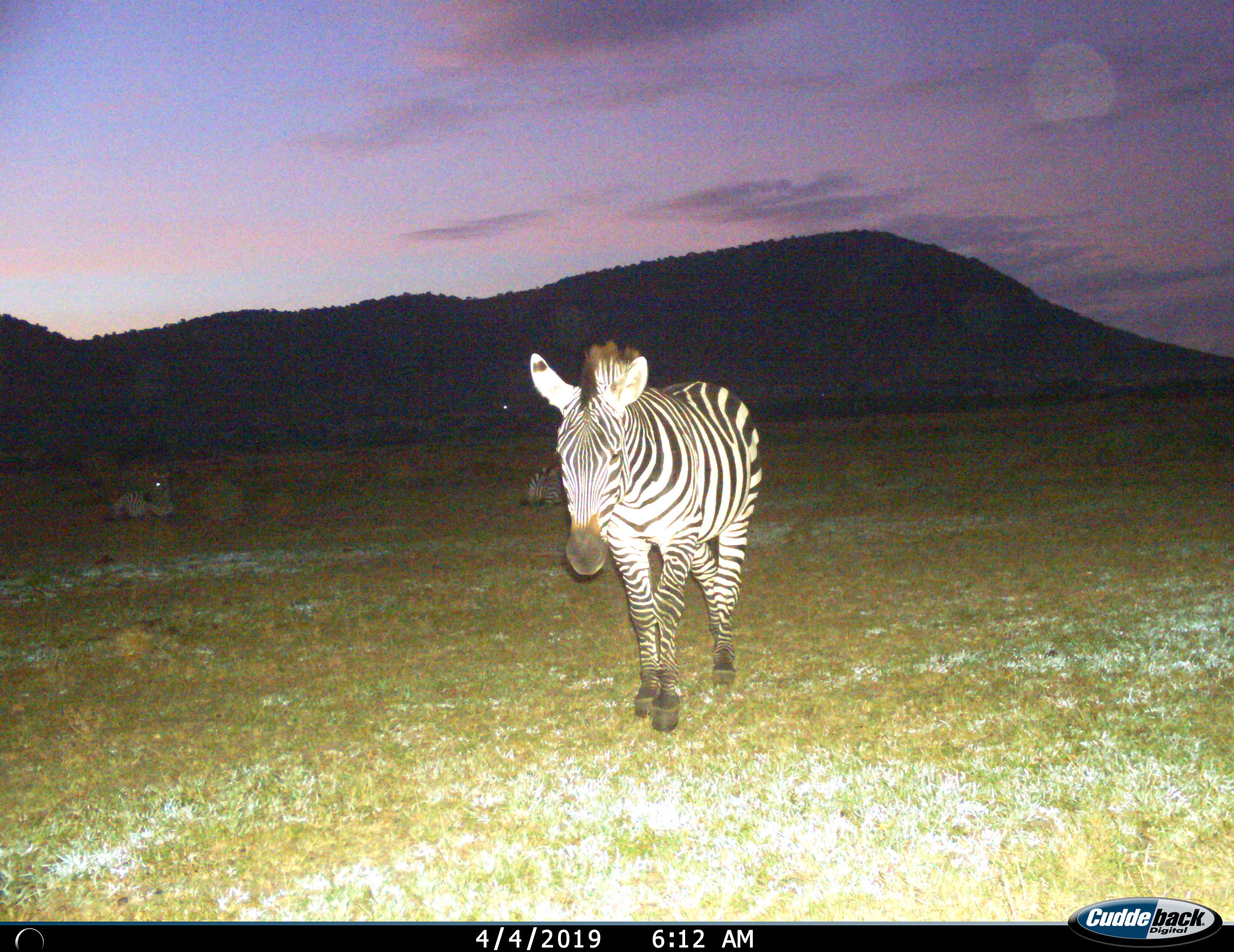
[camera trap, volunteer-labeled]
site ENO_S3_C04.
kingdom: Animalia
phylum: Chordata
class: Mammalia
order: Perissodactyla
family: Equidae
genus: Equus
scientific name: Equus quagga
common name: plains zebra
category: zebraplains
Zebraplains (plains zebra) (Equus quagga), count 3. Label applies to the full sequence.